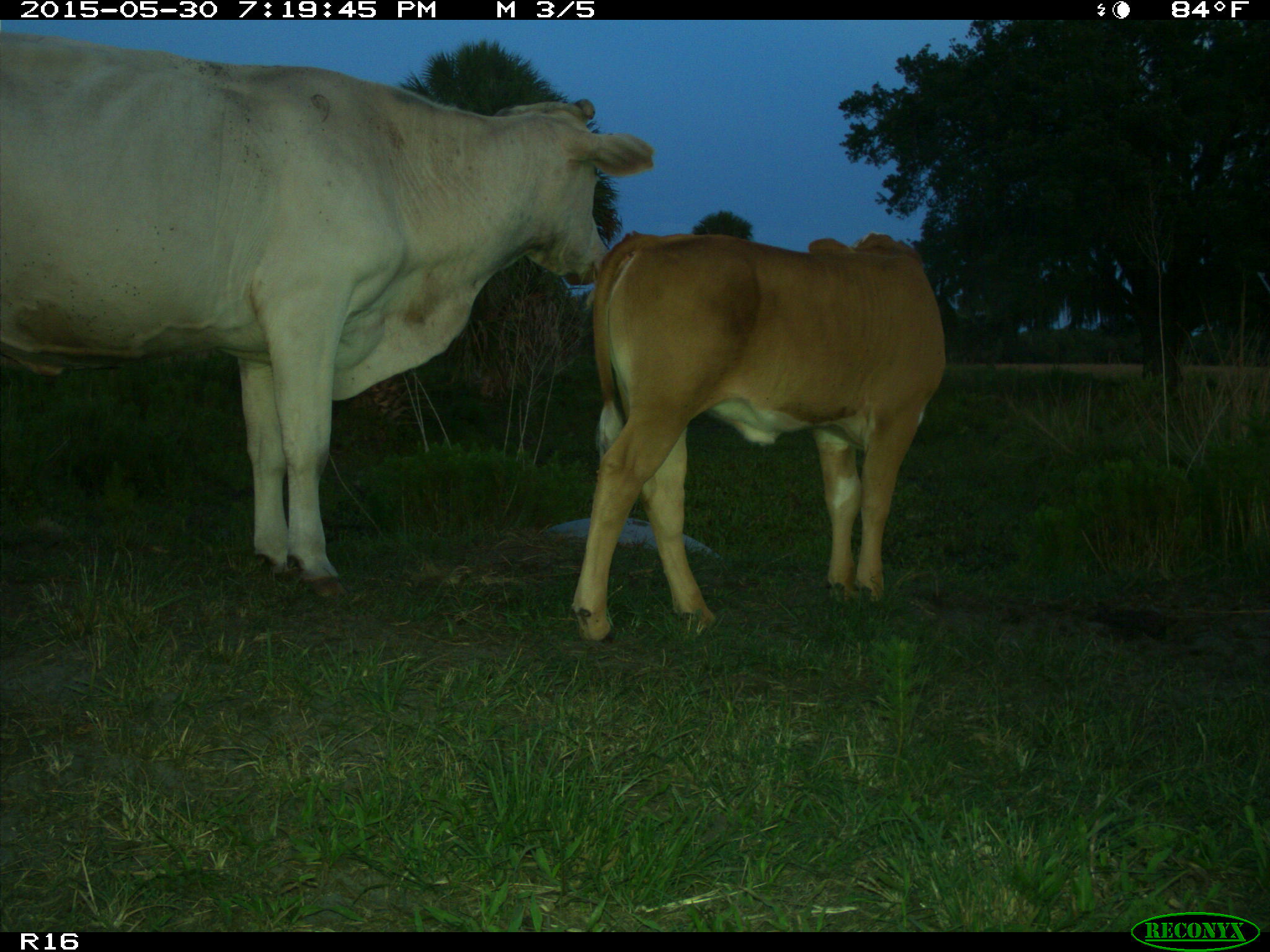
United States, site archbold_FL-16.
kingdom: Animalia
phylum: Chordata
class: Mammalia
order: Artiodactyla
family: Bovidae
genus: Bos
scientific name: Bos taurus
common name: domestic cow